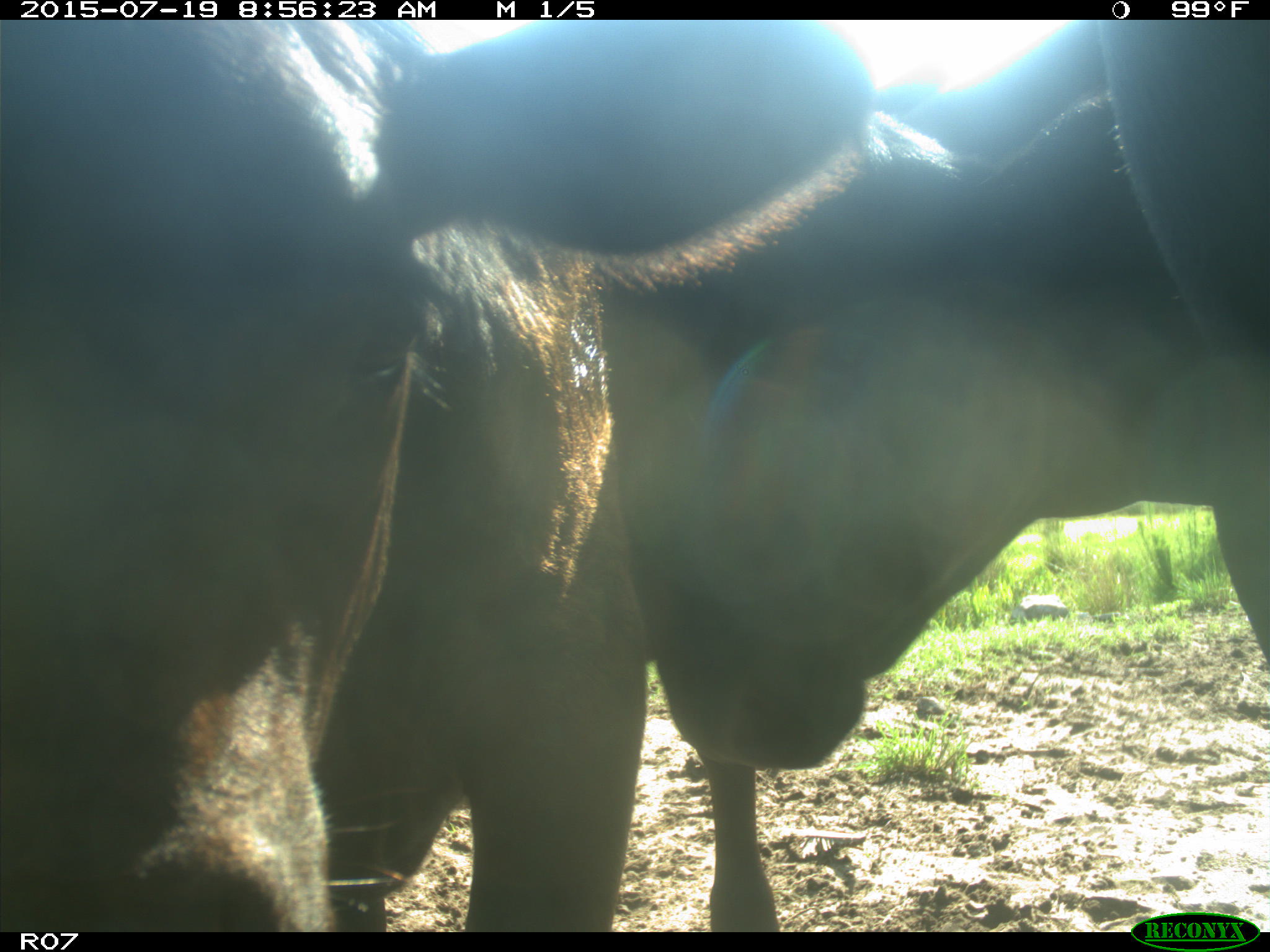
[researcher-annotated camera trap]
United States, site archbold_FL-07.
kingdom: Animalia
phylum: Chordata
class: Mammalia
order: Artiodactyla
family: Bovidae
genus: Bos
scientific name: Bos taurus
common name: domestic cow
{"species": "Bos taurus (domestic cow)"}